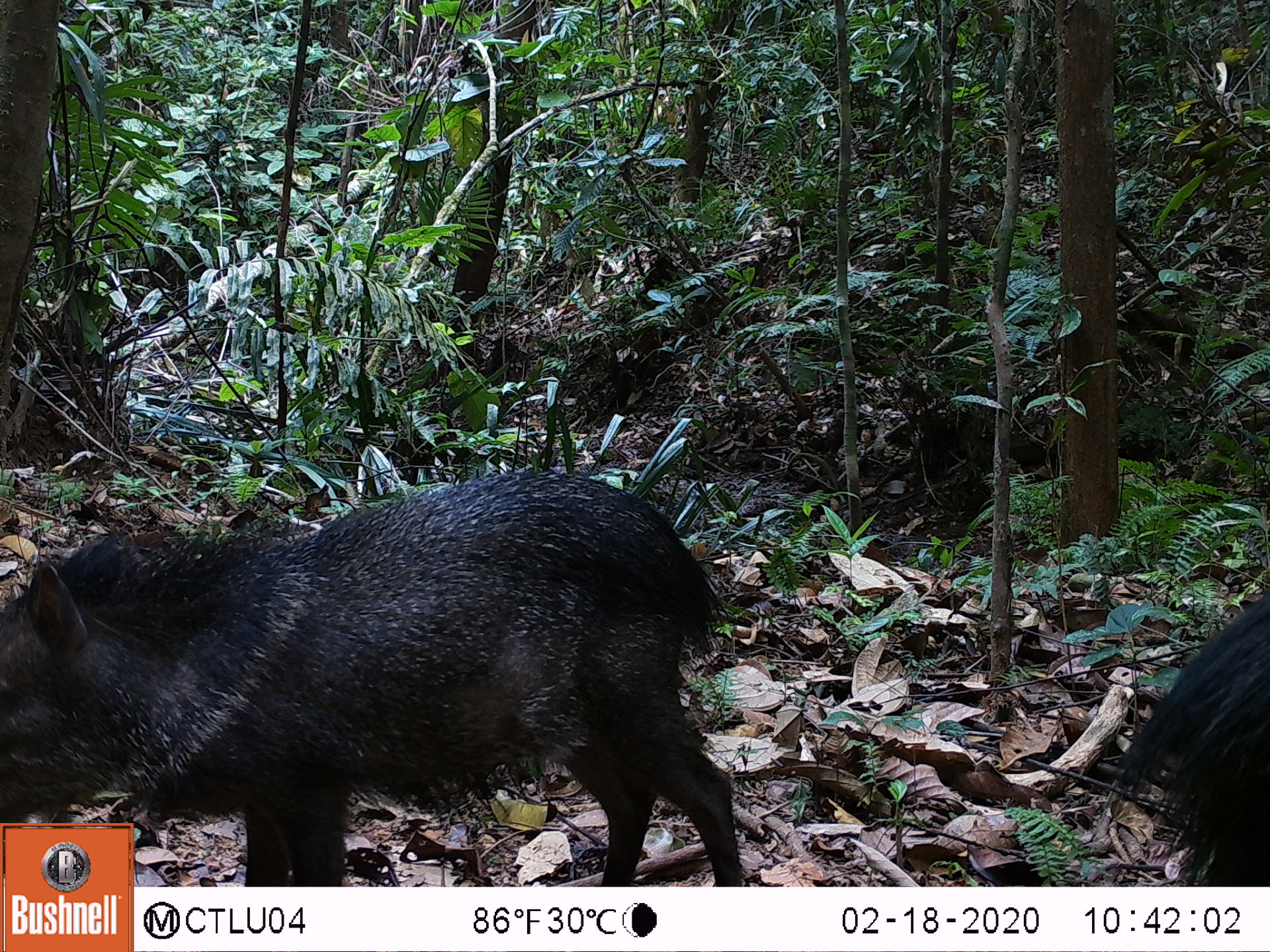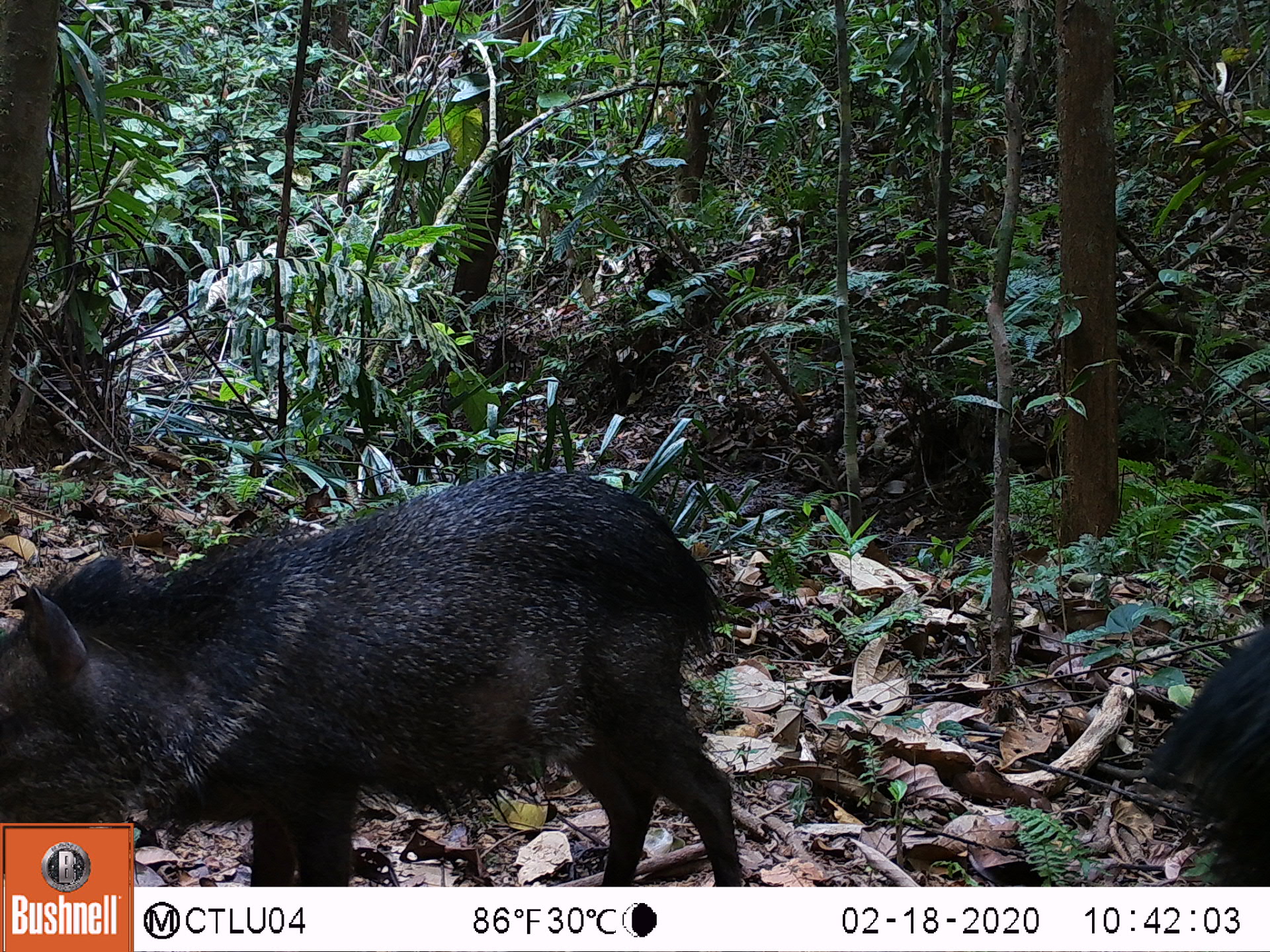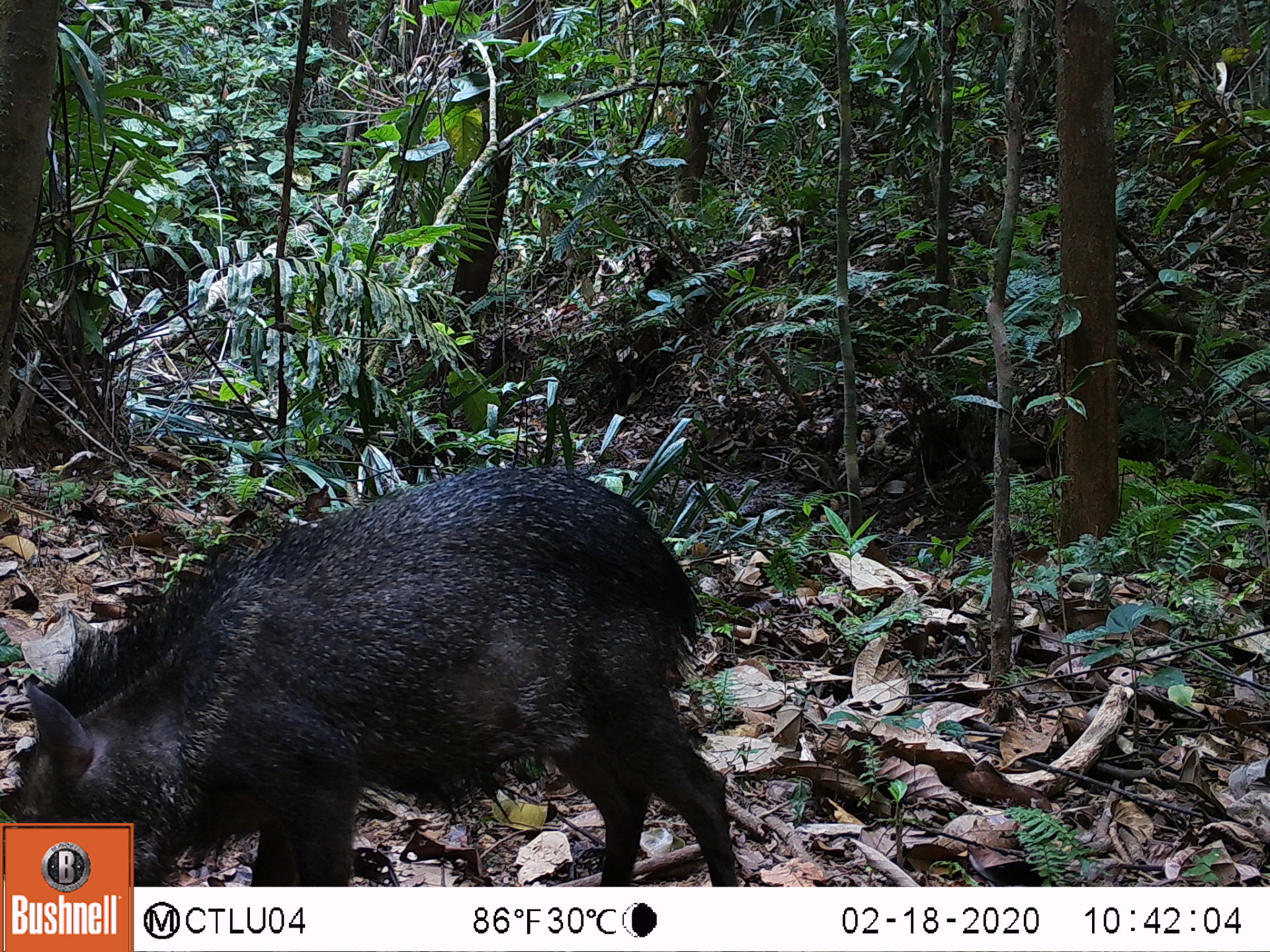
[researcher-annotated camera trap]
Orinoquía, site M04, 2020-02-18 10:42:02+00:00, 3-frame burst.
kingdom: Animalia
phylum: Chordata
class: Mammalia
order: Artiodactyla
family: Tayassuidae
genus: Pecari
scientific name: Pecari tajacu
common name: collared peccary